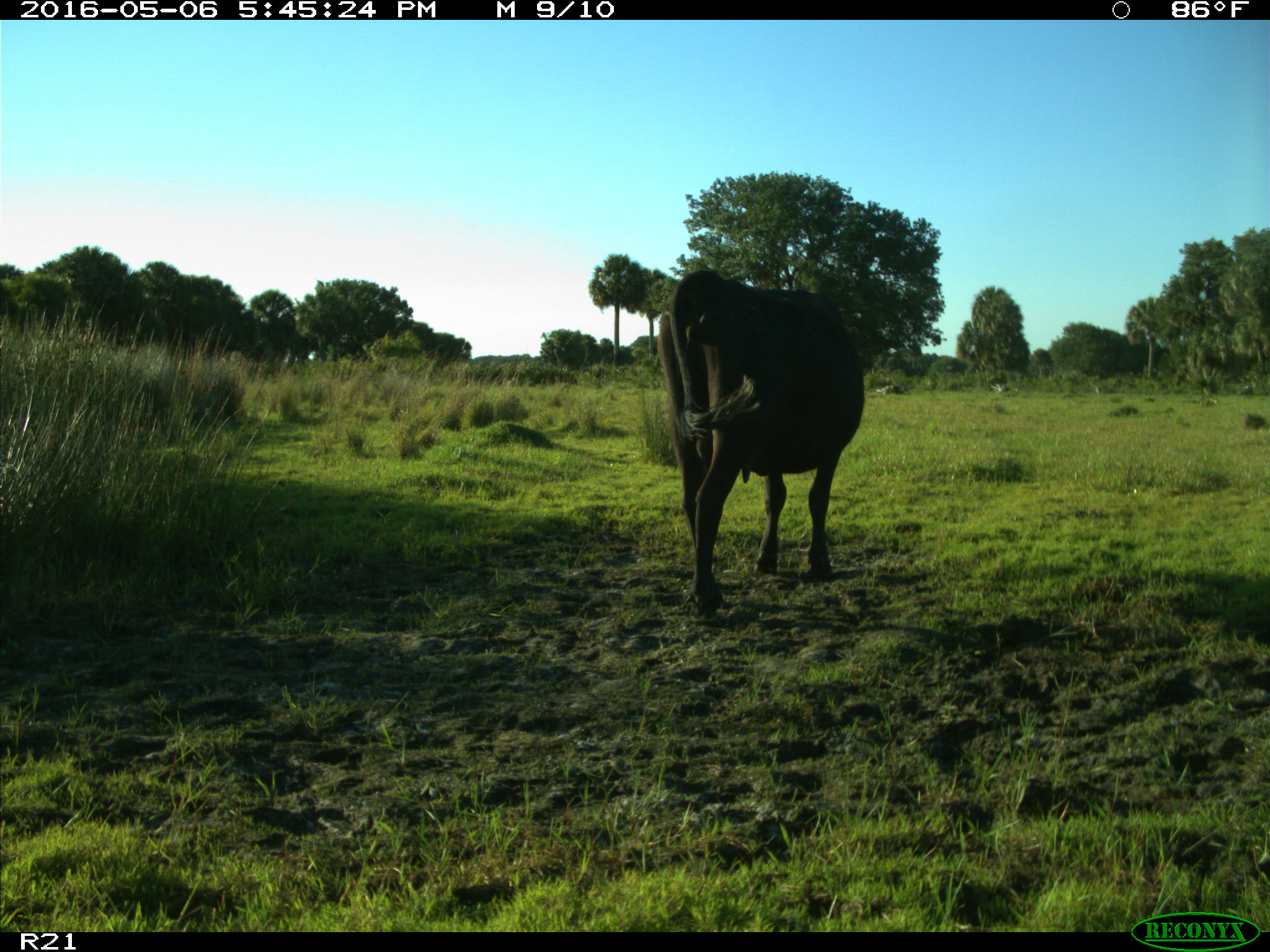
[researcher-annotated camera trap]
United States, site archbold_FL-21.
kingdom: Animalia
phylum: Chordata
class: Mammalia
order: Artiodactyla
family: Bovidae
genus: Bos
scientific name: Bos taurus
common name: domestic cow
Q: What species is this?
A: Bos taurus (domestic cow).